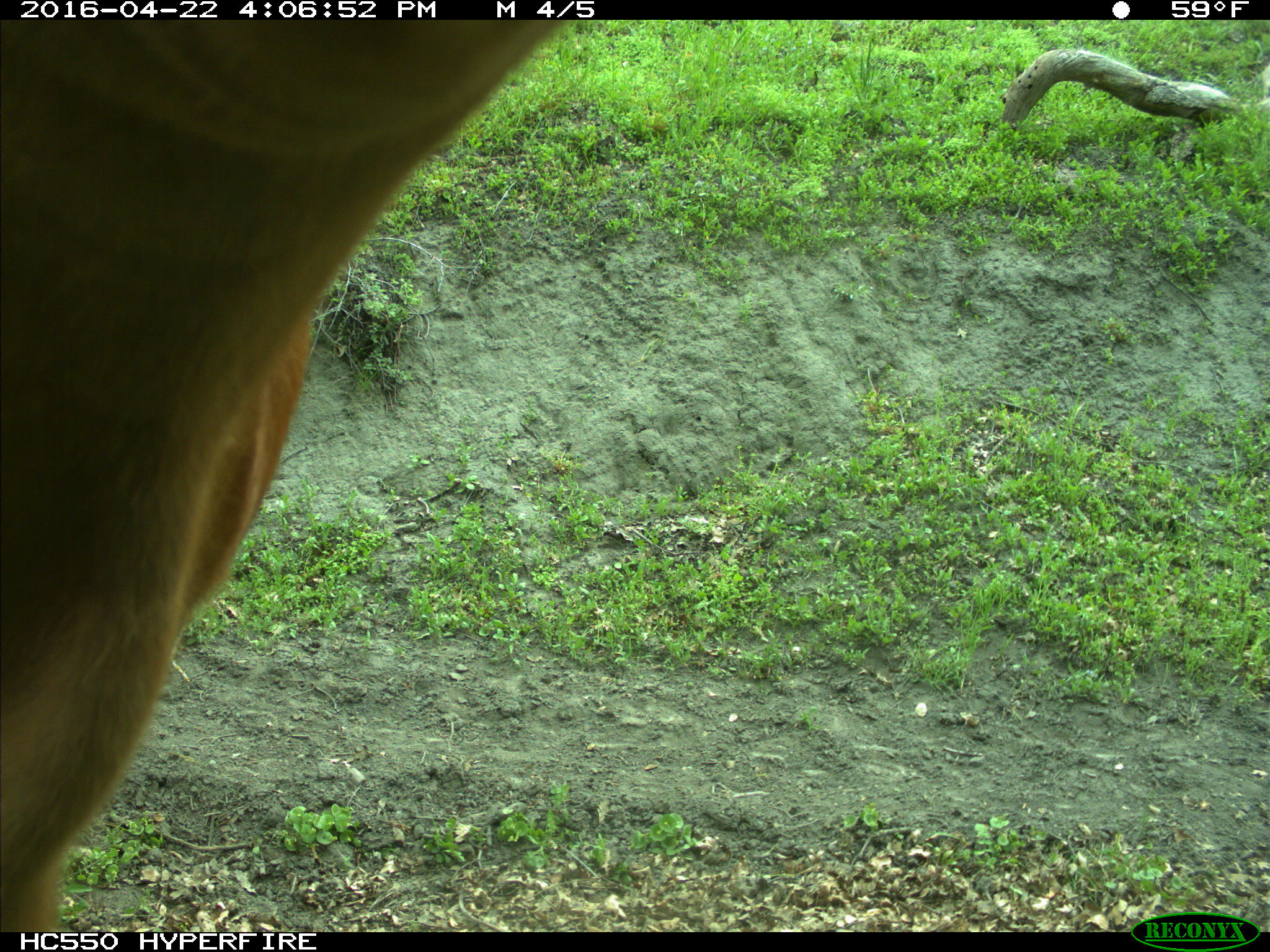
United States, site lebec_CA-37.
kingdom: Animalia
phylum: Chordata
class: Mammalia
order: Artiodactyla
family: Bovidae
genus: Bos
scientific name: Bos taurus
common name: domestic cow